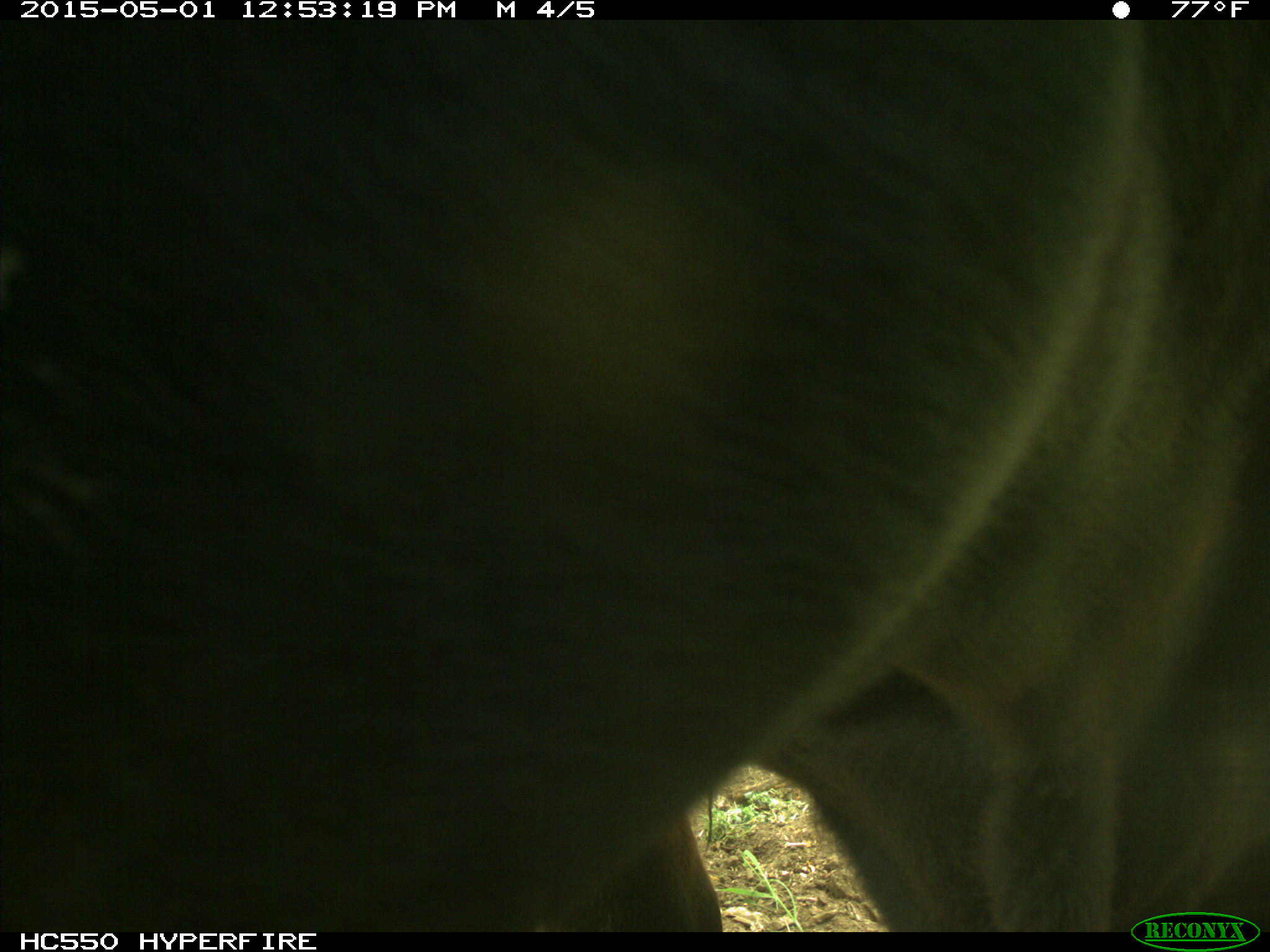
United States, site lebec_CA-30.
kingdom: Animalia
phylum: Chordata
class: Mammalia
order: Artiodactyla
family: Bovidae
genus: Bos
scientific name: Bos taurus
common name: domestic cow